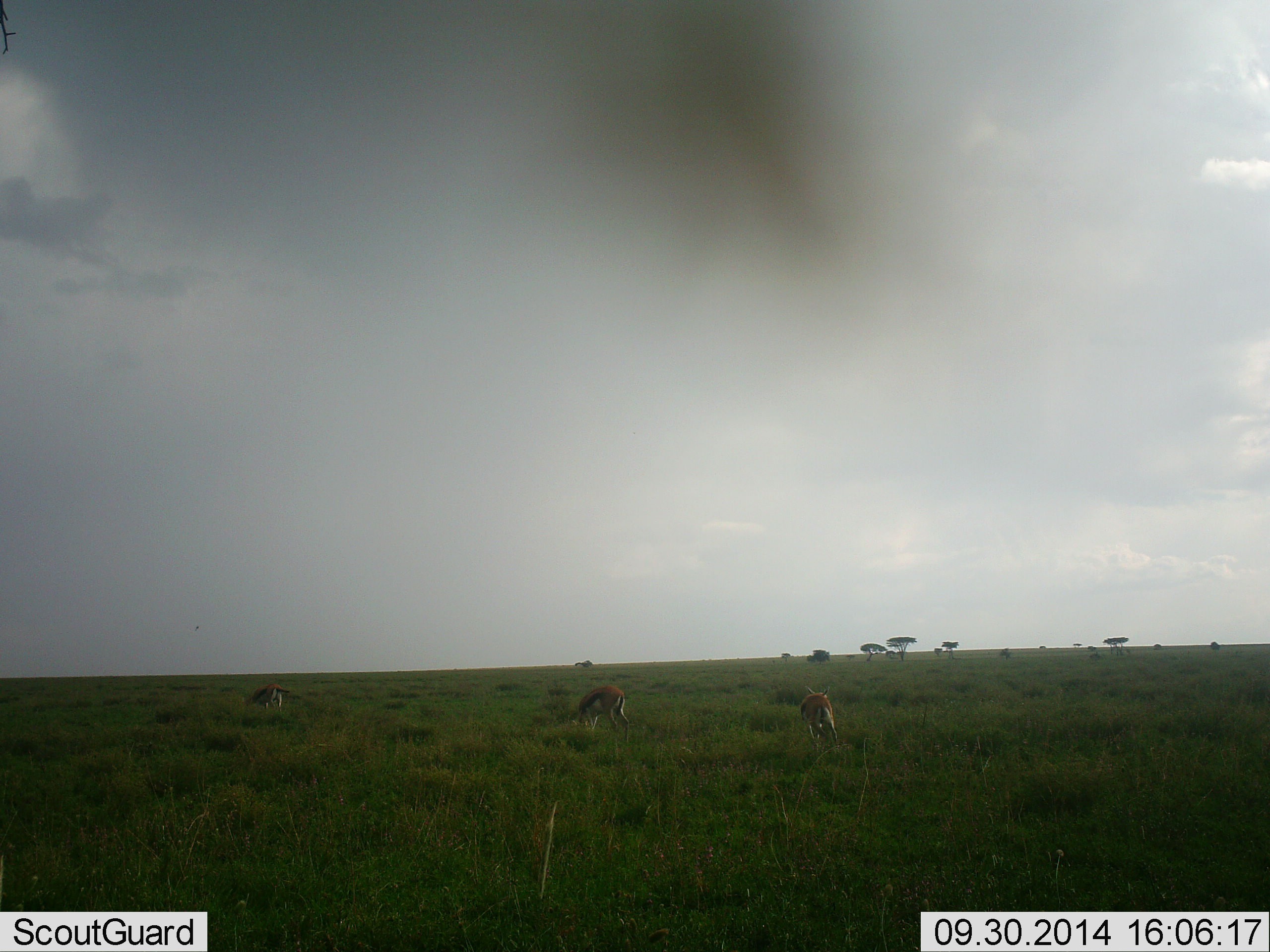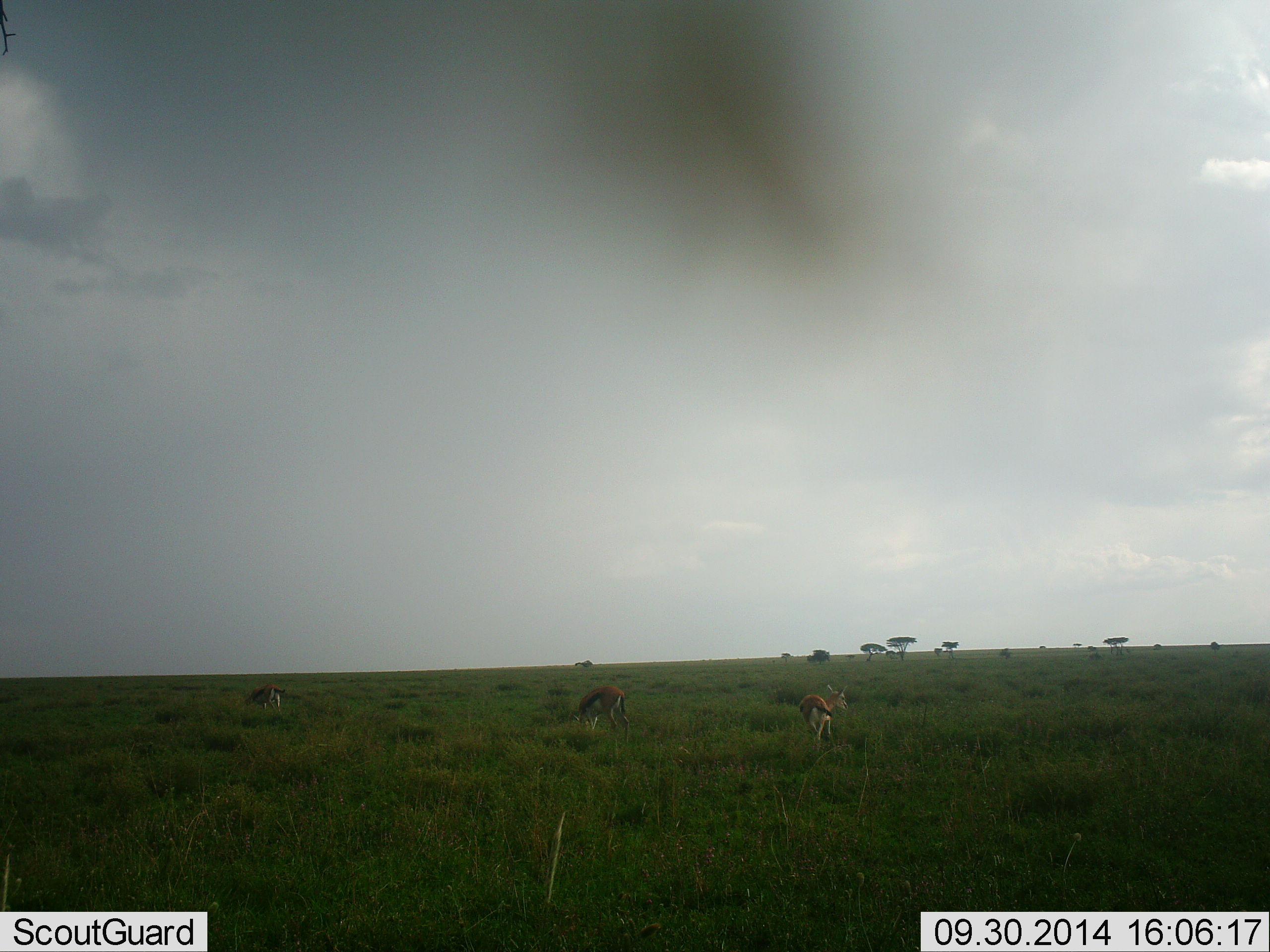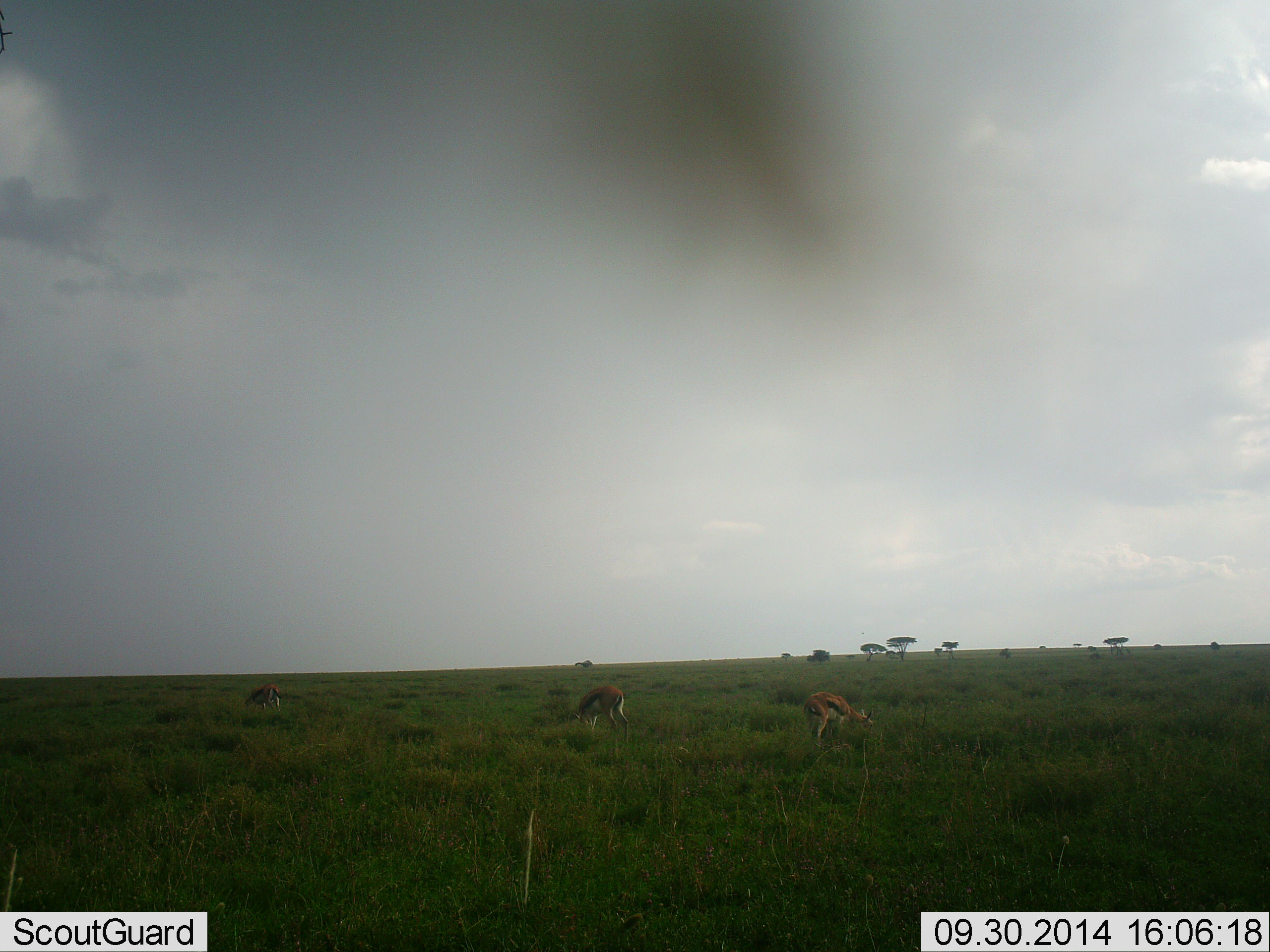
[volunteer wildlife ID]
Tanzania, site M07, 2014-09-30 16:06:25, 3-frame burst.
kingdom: Animalia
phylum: Chordata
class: Mammalia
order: Artiodactyla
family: Bovidae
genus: Eudorcas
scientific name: Eudorcas thomsonii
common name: thomson's gazelle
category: gazellethomsons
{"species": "gazellethomsons (thomson's gazelle) (Eudorcas thomsonii)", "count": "3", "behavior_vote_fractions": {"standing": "60%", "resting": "0%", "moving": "0%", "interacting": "0%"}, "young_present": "0%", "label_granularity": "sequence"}